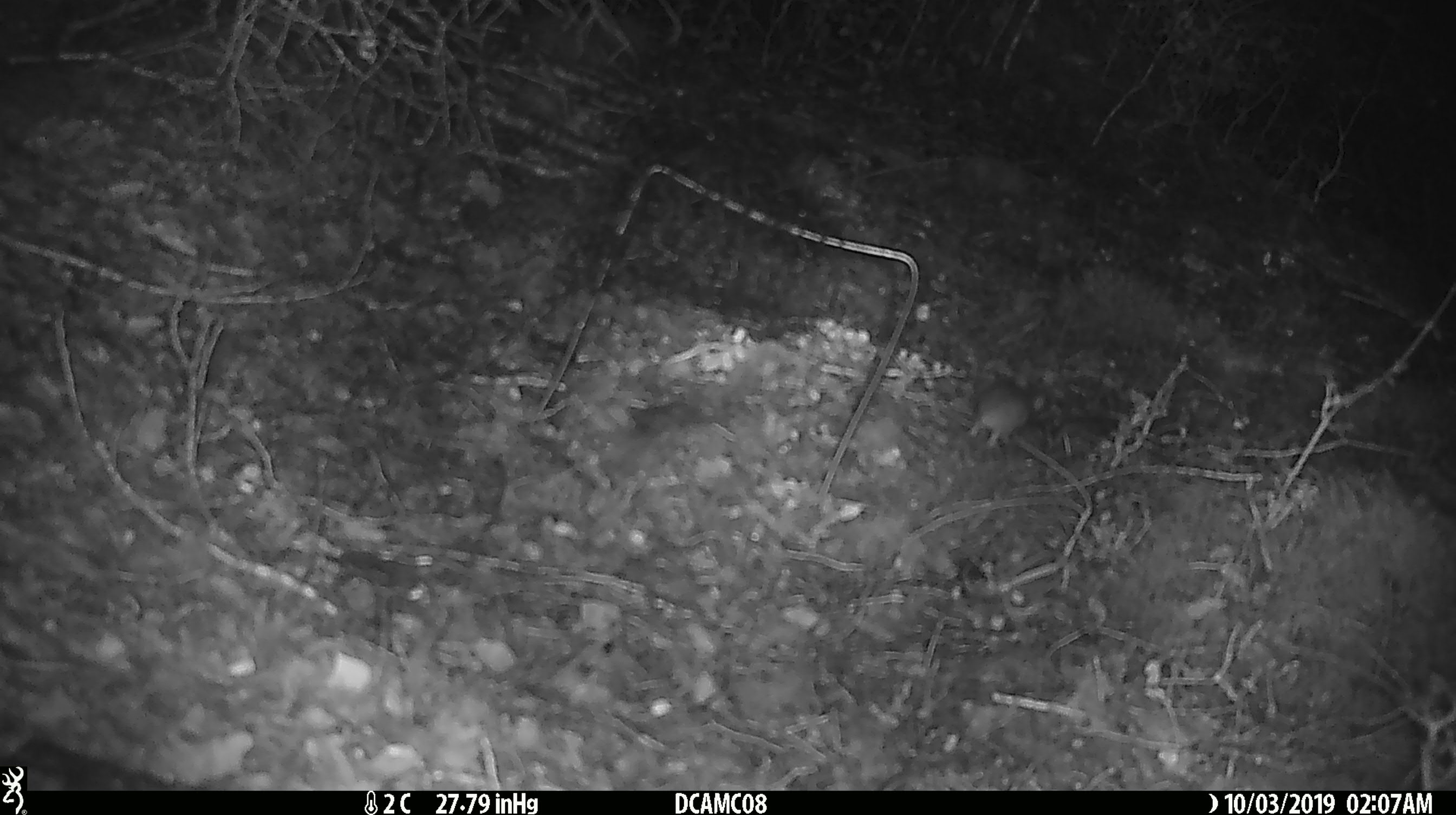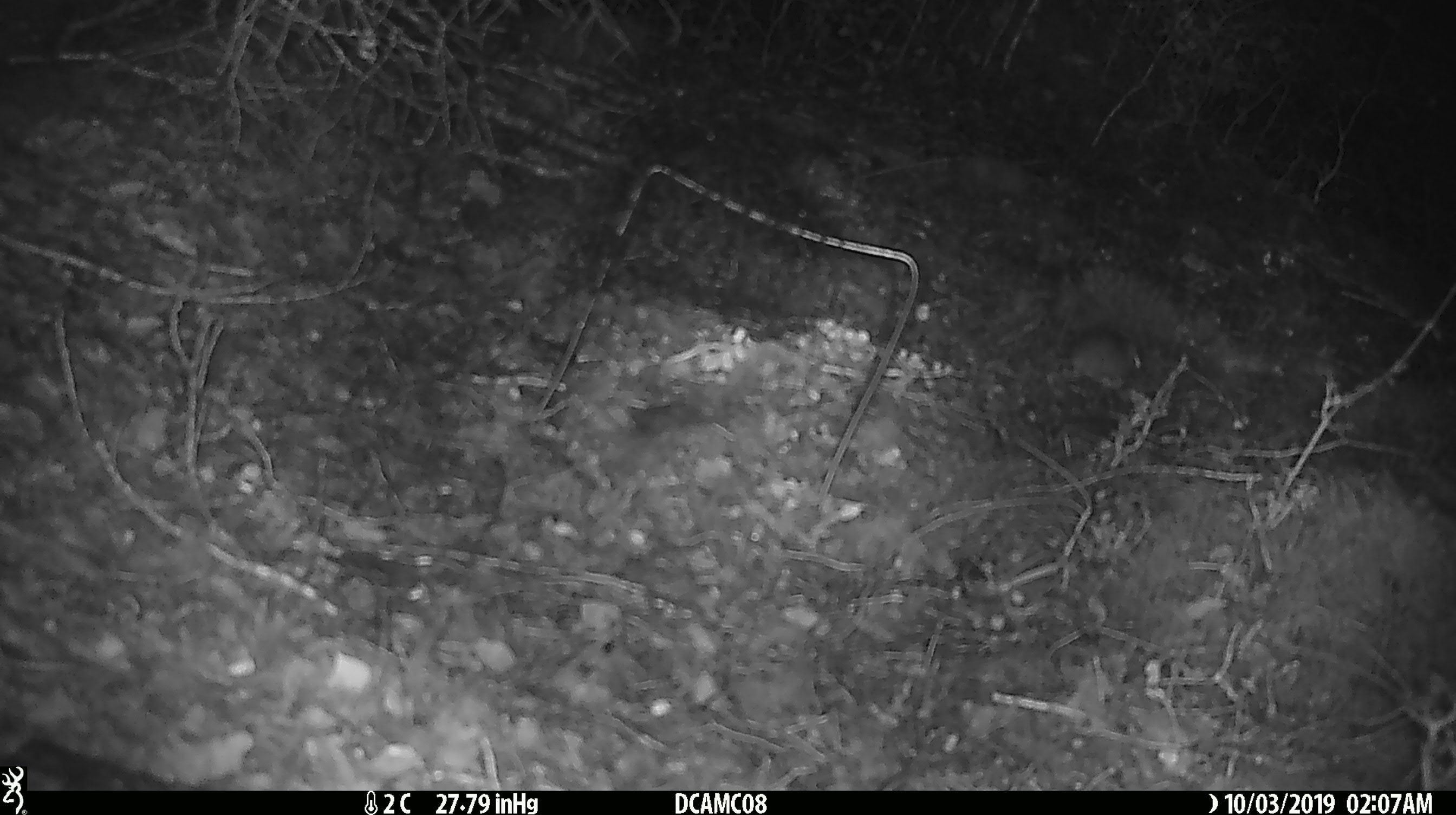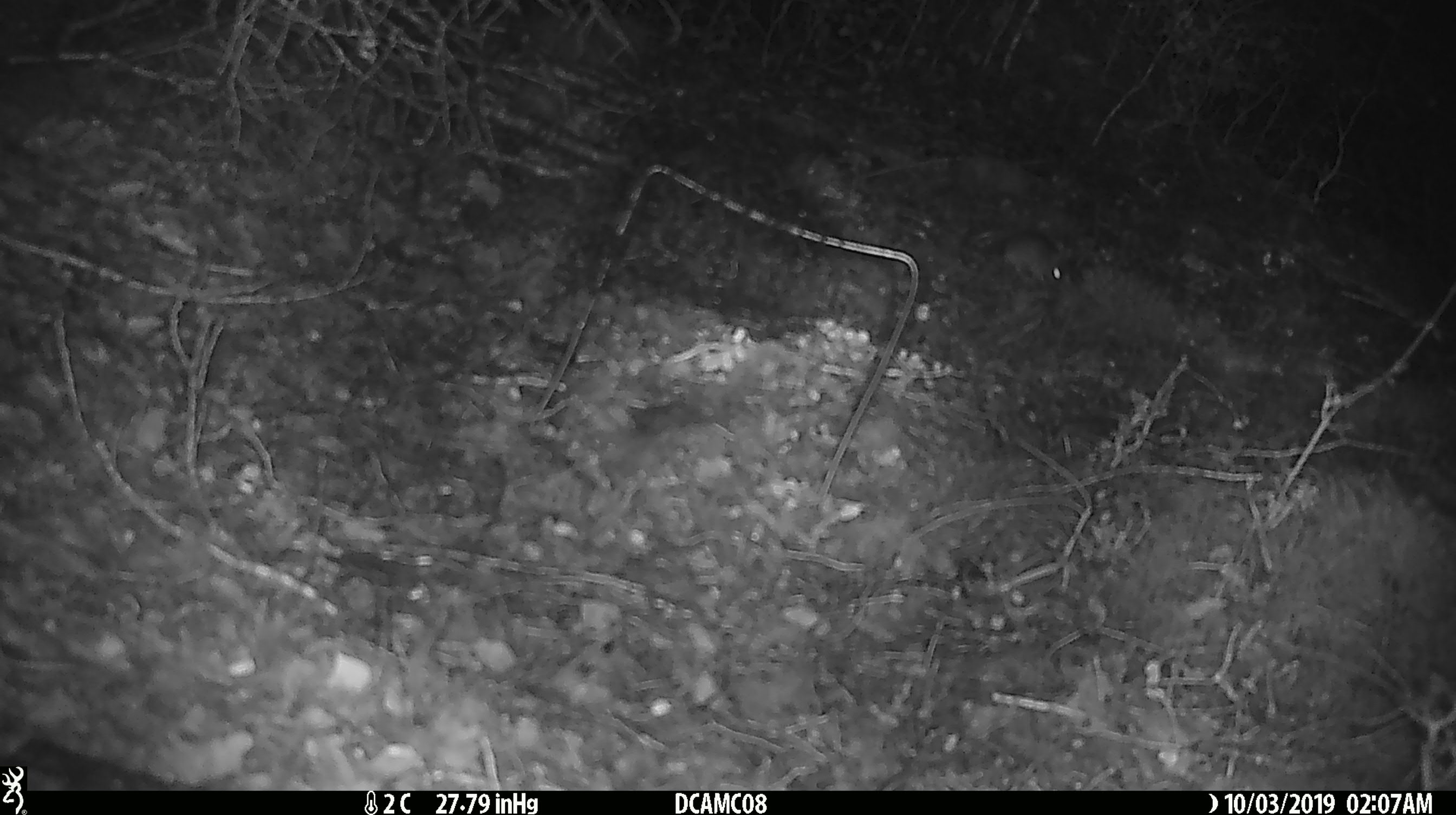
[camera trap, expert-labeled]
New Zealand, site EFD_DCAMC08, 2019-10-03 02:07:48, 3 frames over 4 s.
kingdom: Animalia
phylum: Chordata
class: Mammalia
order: Rodentia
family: Muridae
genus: Mus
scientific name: Mus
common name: mouse